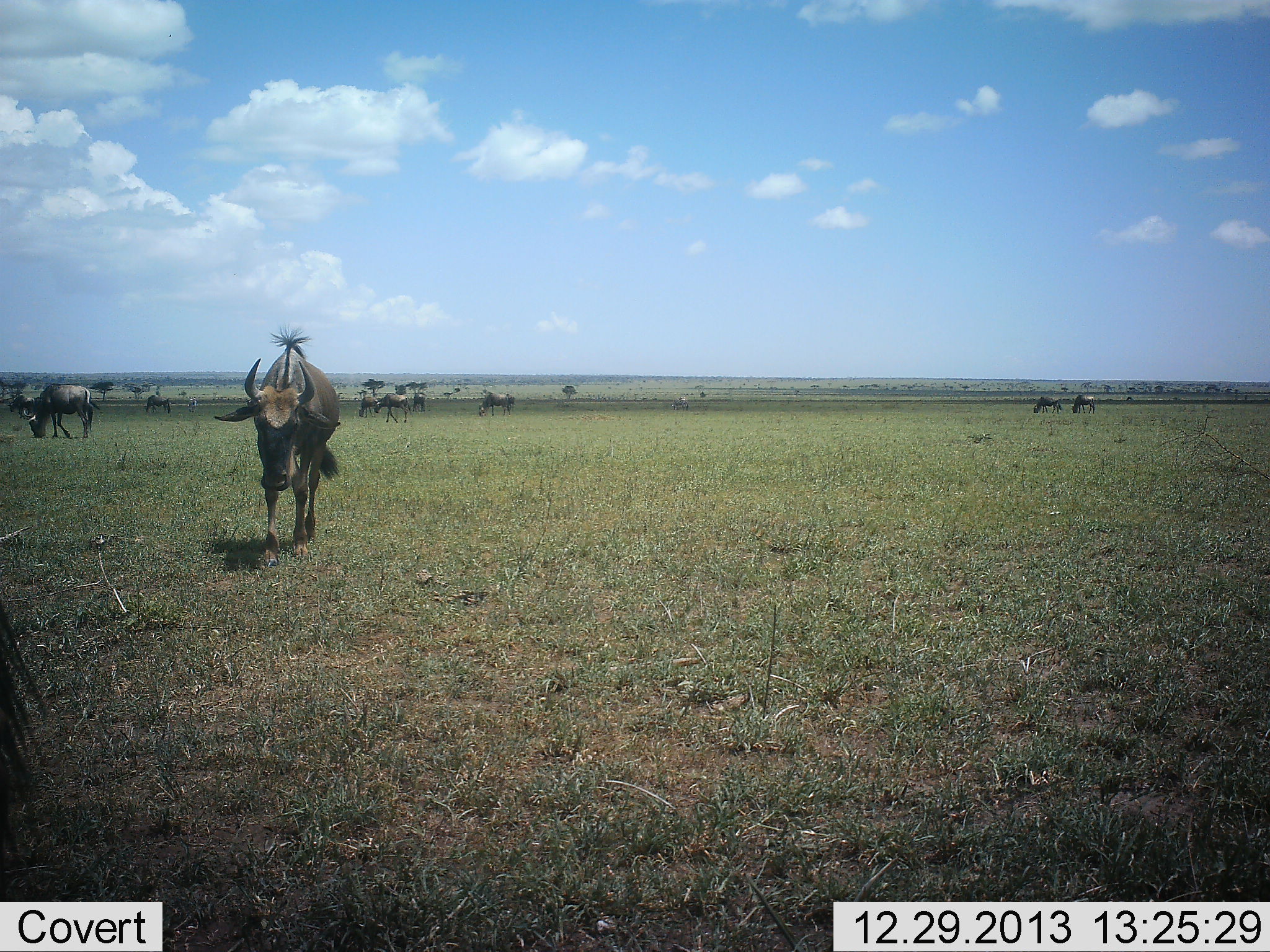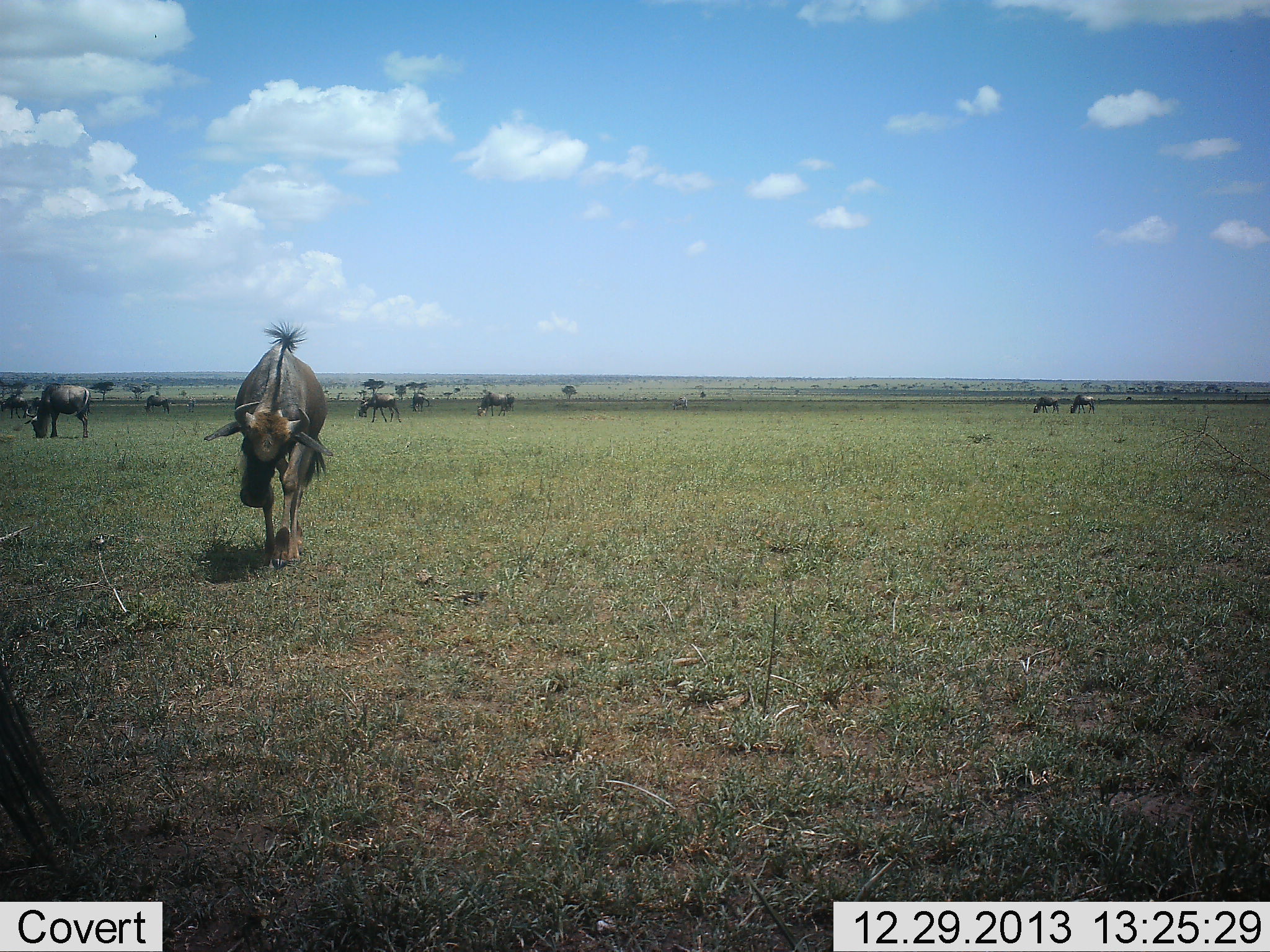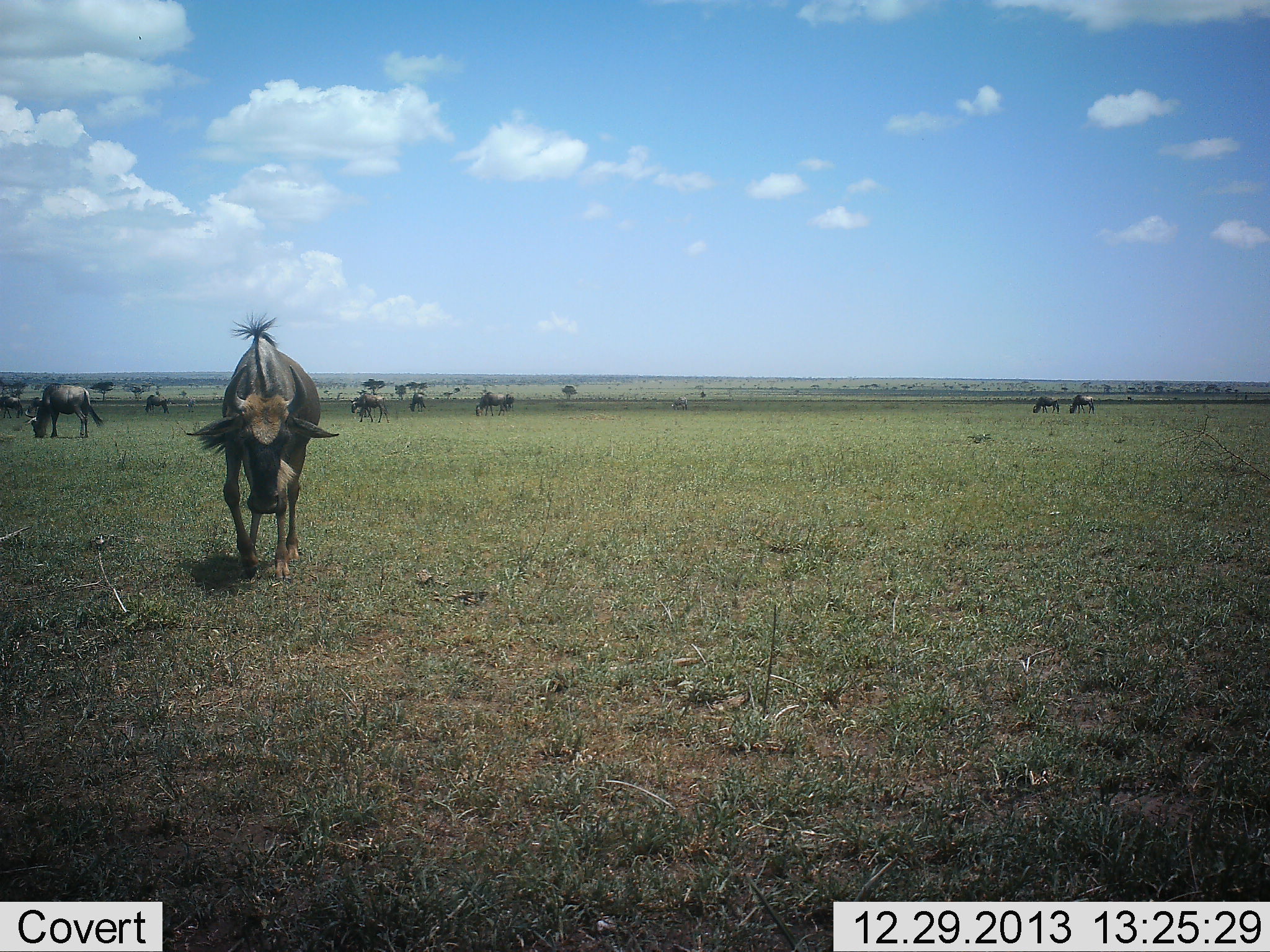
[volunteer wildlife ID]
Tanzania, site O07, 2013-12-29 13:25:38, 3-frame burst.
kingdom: Animalia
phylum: Chordata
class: Mammalia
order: Artiodactyla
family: Bovidae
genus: Connochaetes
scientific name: Connochaetes taurinus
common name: blue wildebeest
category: wildebeest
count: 11-50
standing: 40%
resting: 10%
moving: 40%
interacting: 0%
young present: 0%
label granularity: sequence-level